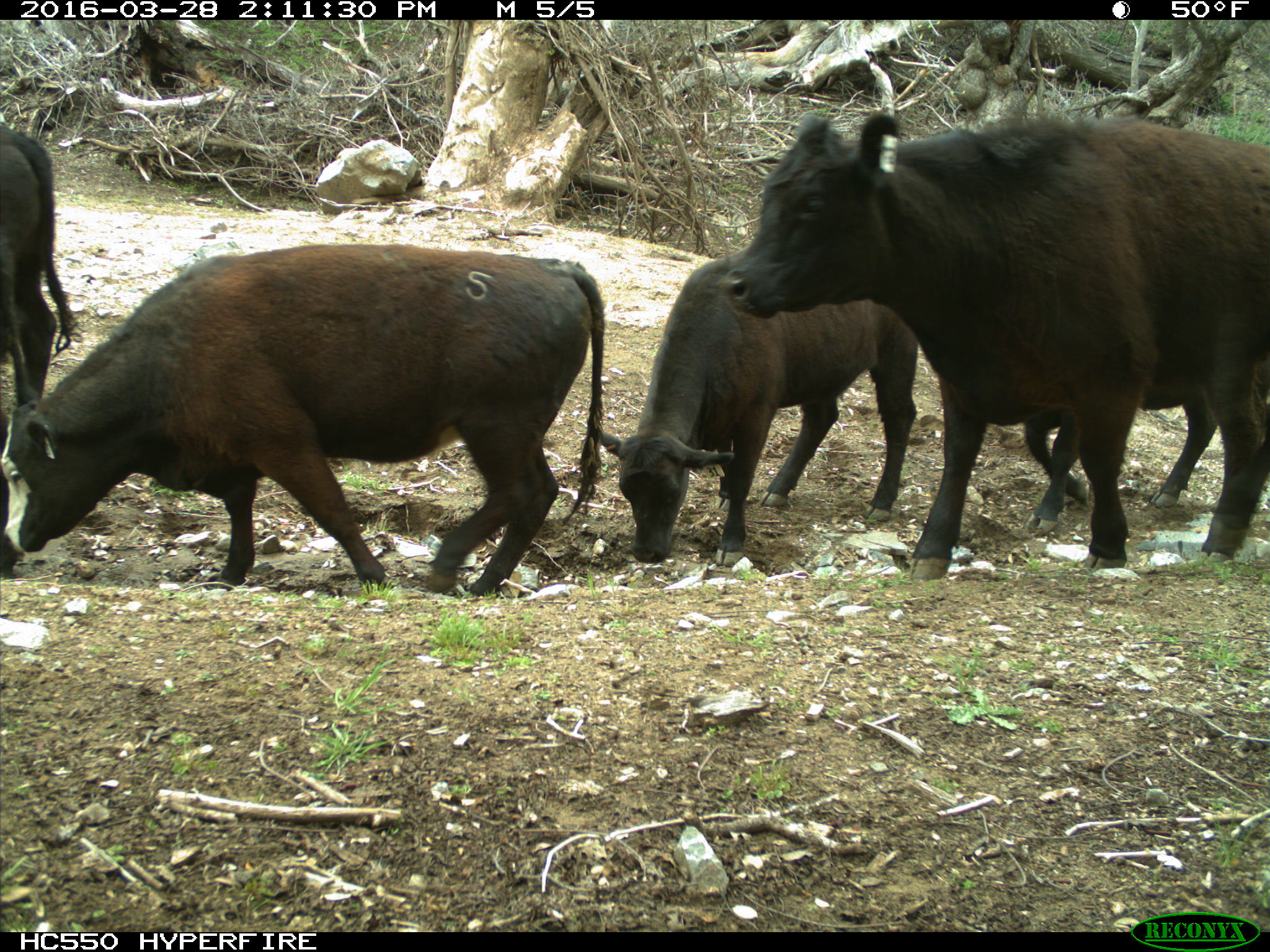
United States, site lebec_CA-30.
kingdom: Animalia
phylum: Chordata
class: Mammalia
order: Artiodactyla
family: Bovidae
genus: Bos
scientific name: Bos taurus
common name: domestic cow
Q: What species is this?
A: Bos taurus (domestic cow).